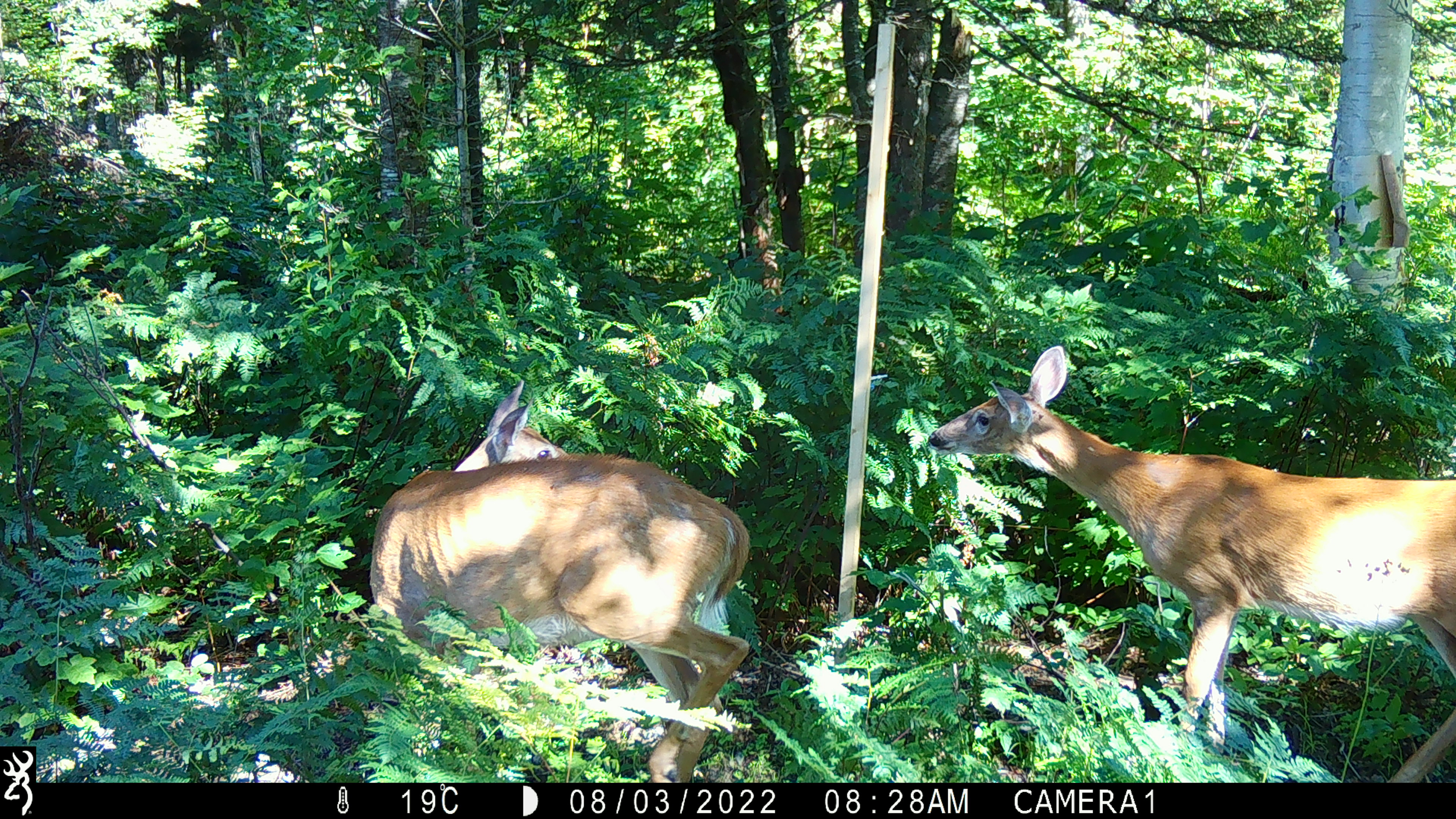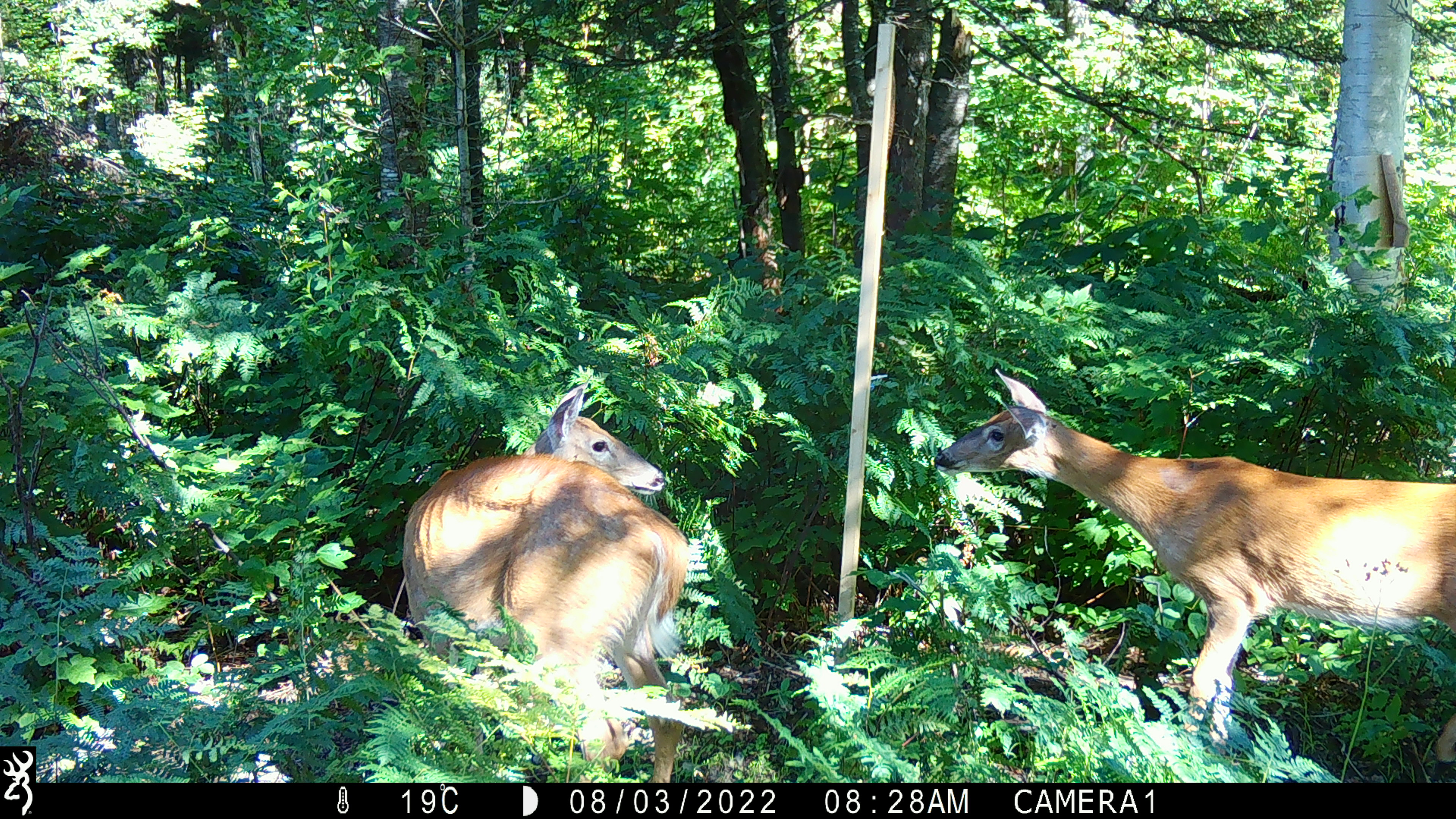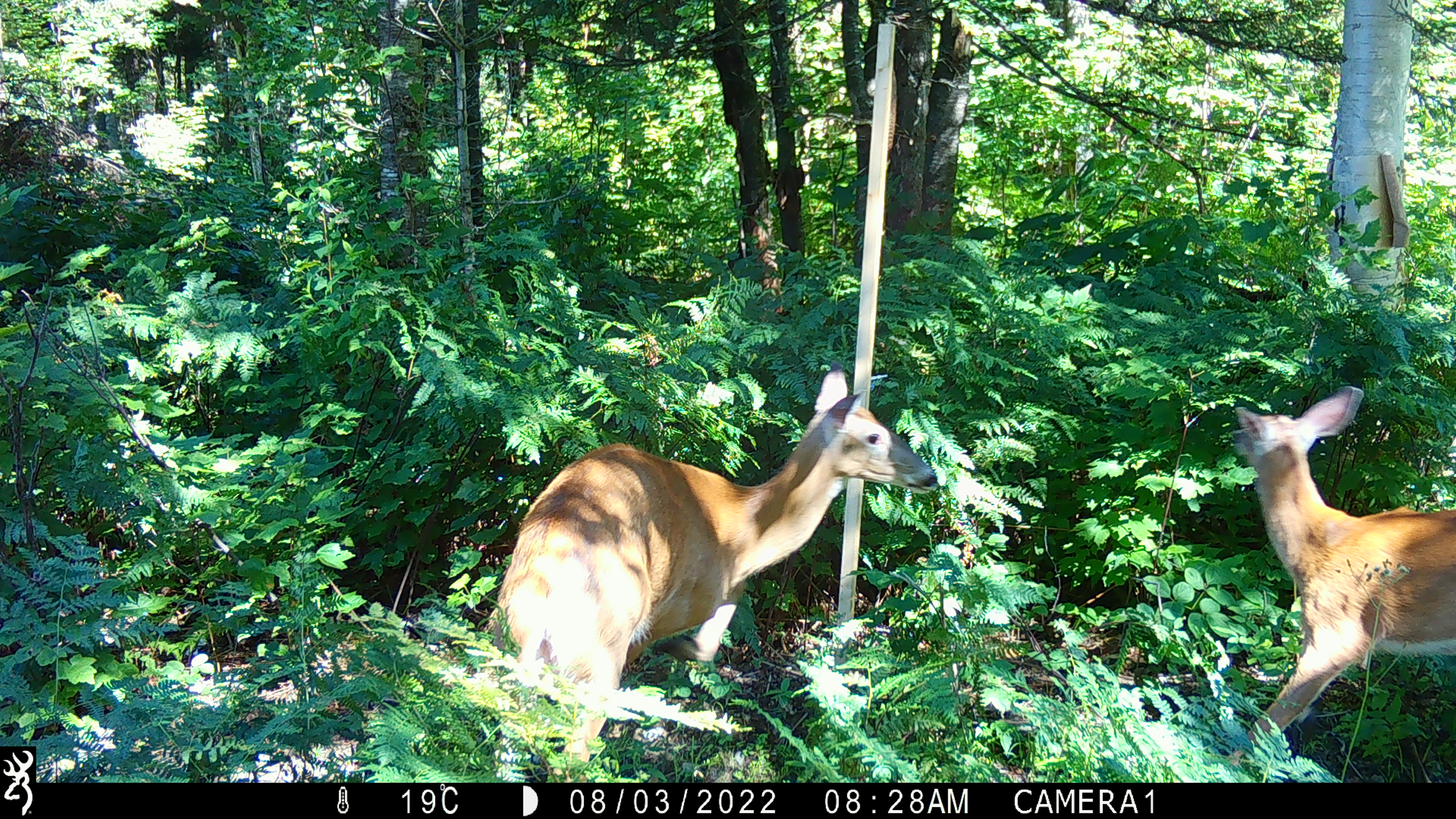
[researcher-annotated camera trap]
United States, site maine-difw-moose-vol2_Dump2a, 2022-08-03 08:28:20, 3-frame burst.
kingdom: Animalia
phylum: Chordata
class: Mammalia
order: Artiodactyla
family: Cervidae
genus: Odocoileus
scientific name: Odocoileus virginianus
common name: white-tailed deer